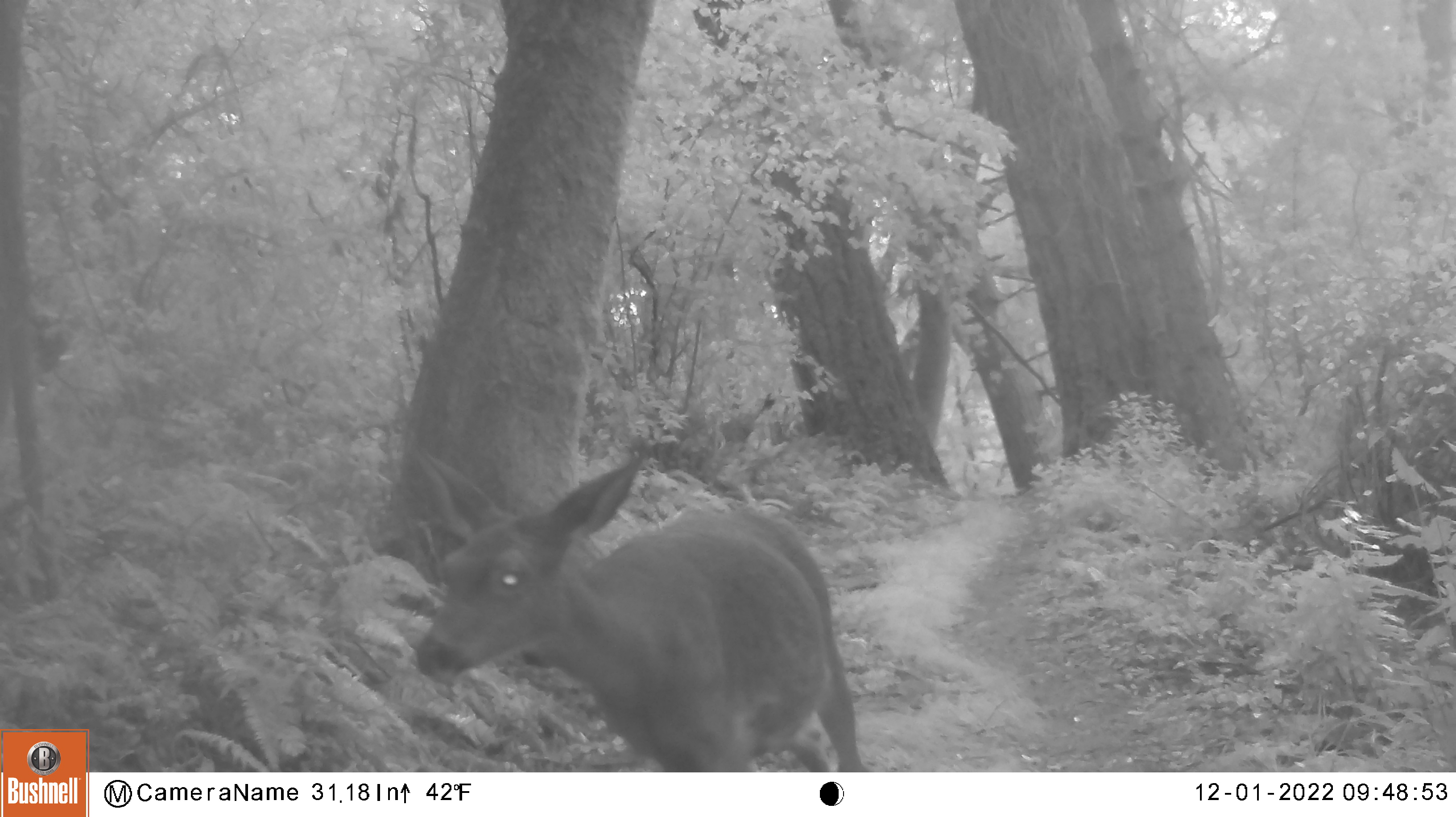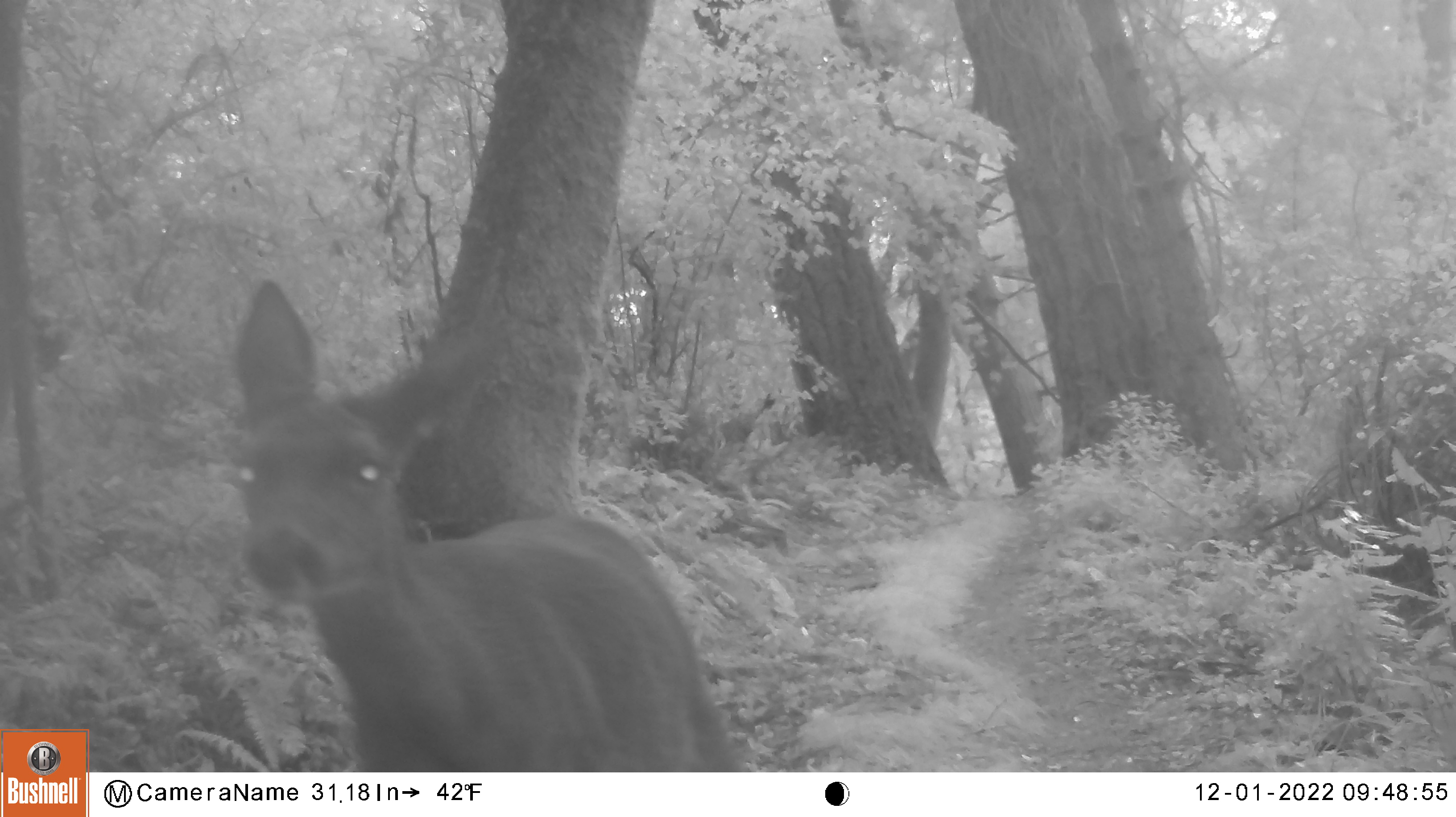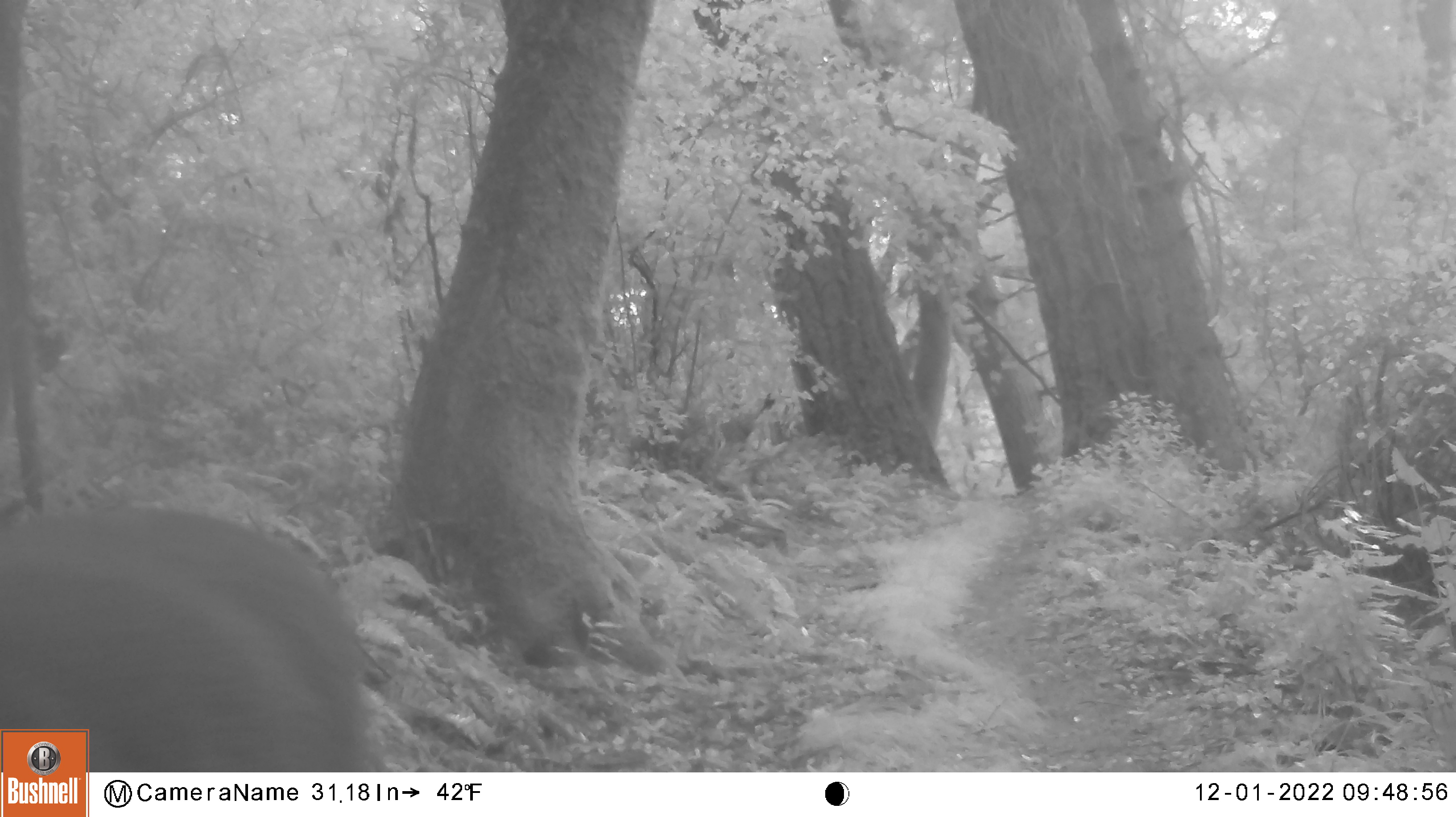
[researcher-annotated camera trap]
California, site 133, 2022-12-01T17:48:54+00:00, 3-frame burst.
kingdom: Animalia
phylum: Chordata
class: Mammalia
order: Artiodactyla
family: Cervidae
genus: Odocoileus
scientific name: Odocoileus hemionus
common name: mule deer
Mule deer (Odocoileus hemionus).